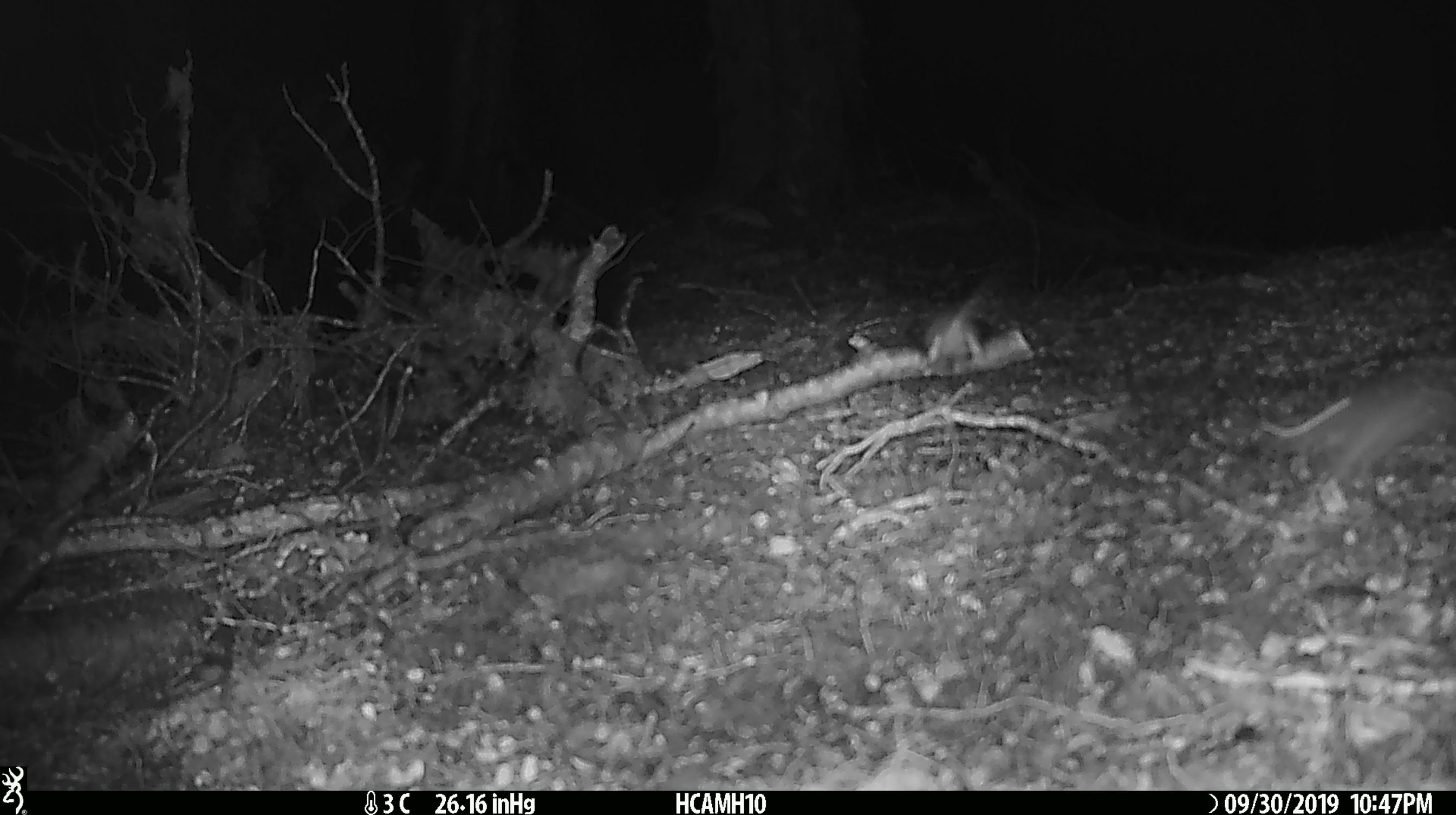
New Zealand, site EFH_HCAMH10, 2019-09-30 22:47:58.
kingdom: Animalia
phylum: Chordata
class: Mammalia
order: Rodentia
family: Muridae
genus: Mus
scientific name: Mus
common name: mouse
Mouse (Mus).